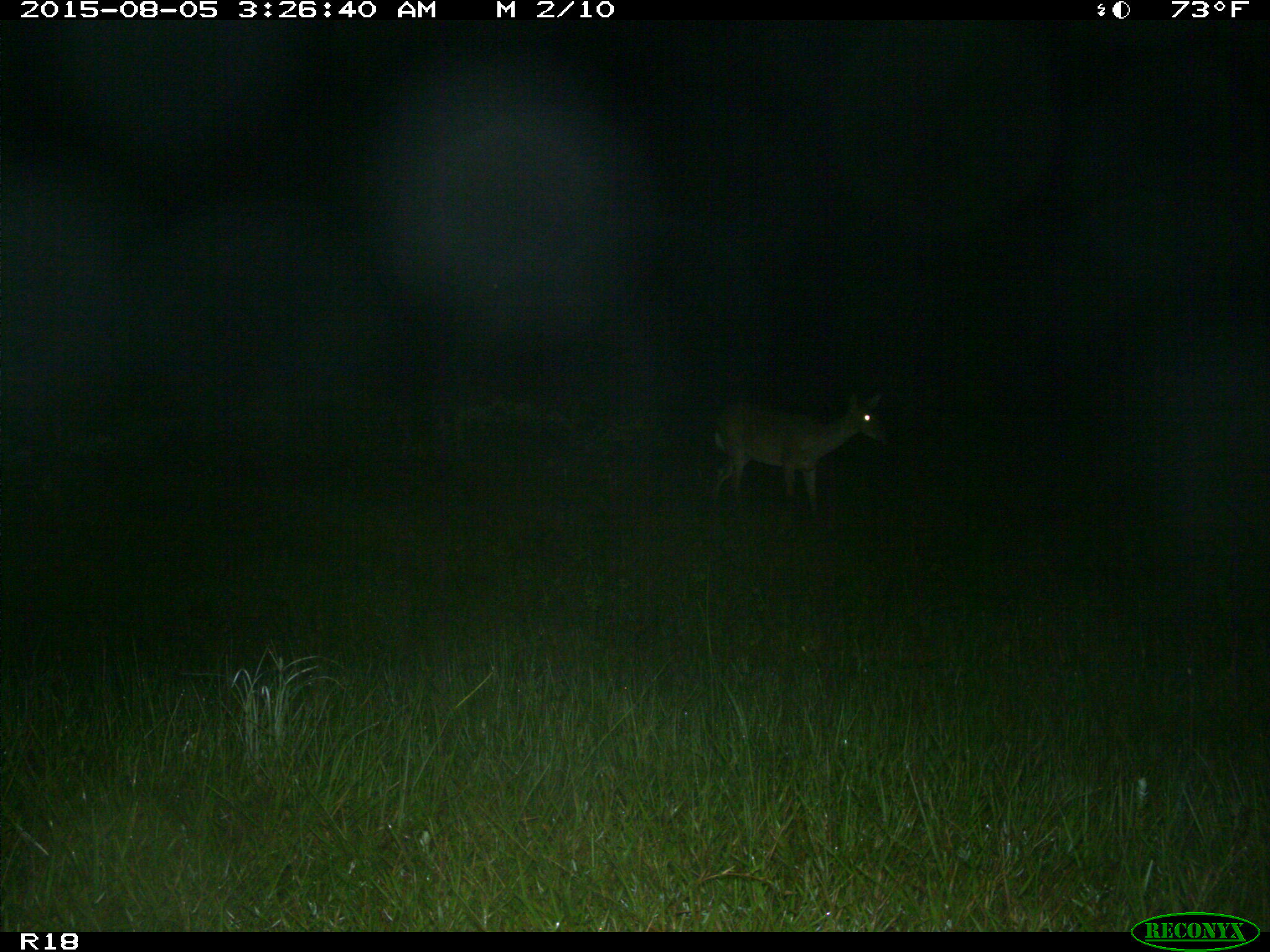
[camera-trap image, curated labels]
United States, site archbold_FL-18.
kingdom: Animalia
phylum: Chordata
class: Mammalia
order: Artiodactyla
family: Cervidae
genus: Odocoileus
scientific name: Odocoileus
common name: deer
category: unidentified deer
Unidentified deer (deer) (Odocoileus).